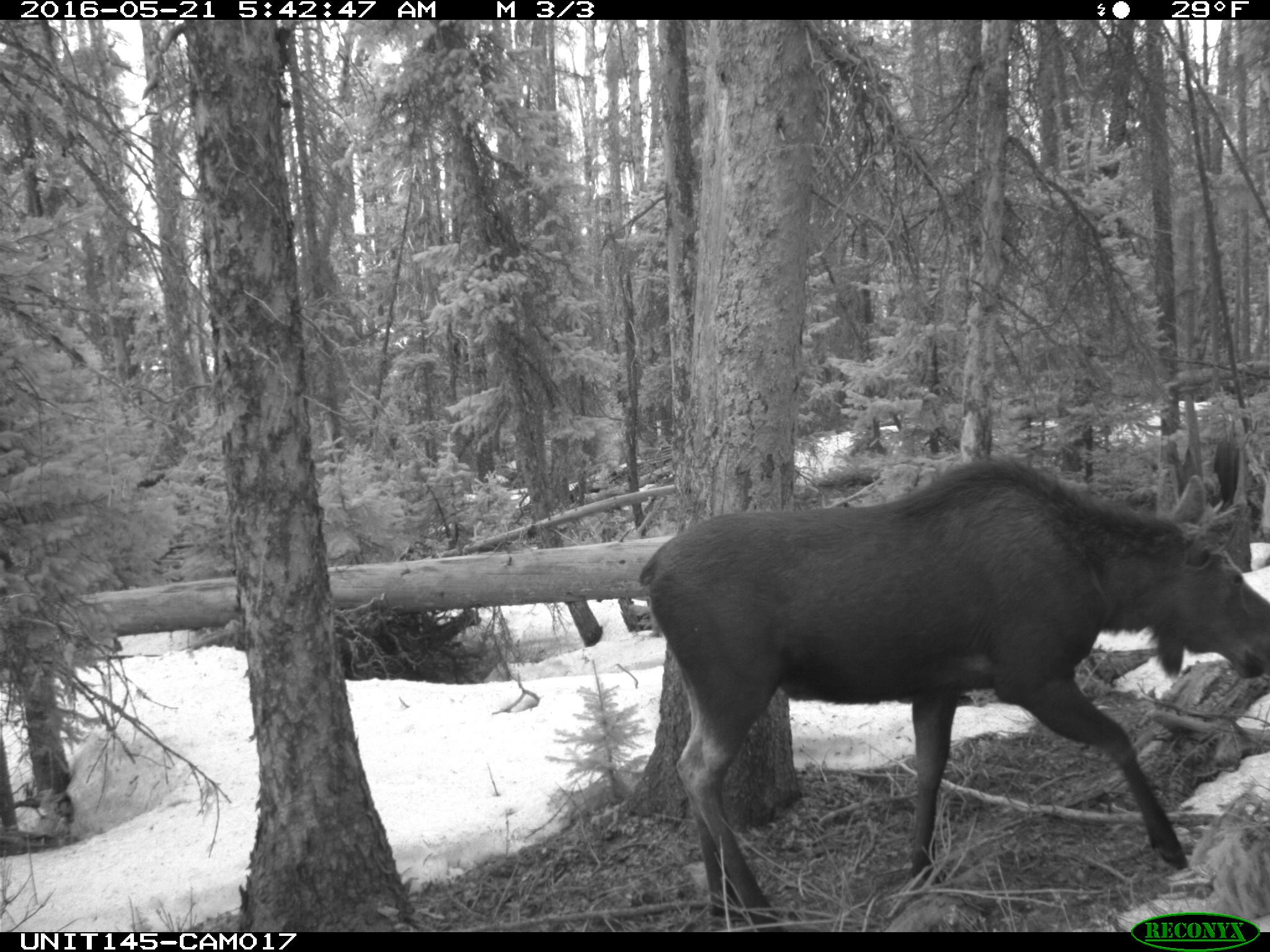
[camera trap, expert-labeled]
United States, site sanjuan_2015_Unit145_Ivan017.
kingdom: Animalia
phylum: Chordata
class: Mammalia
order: Artiodactyla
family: Cervidae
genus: Alces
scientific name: Alces alces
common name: moose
Alces alces (moose).